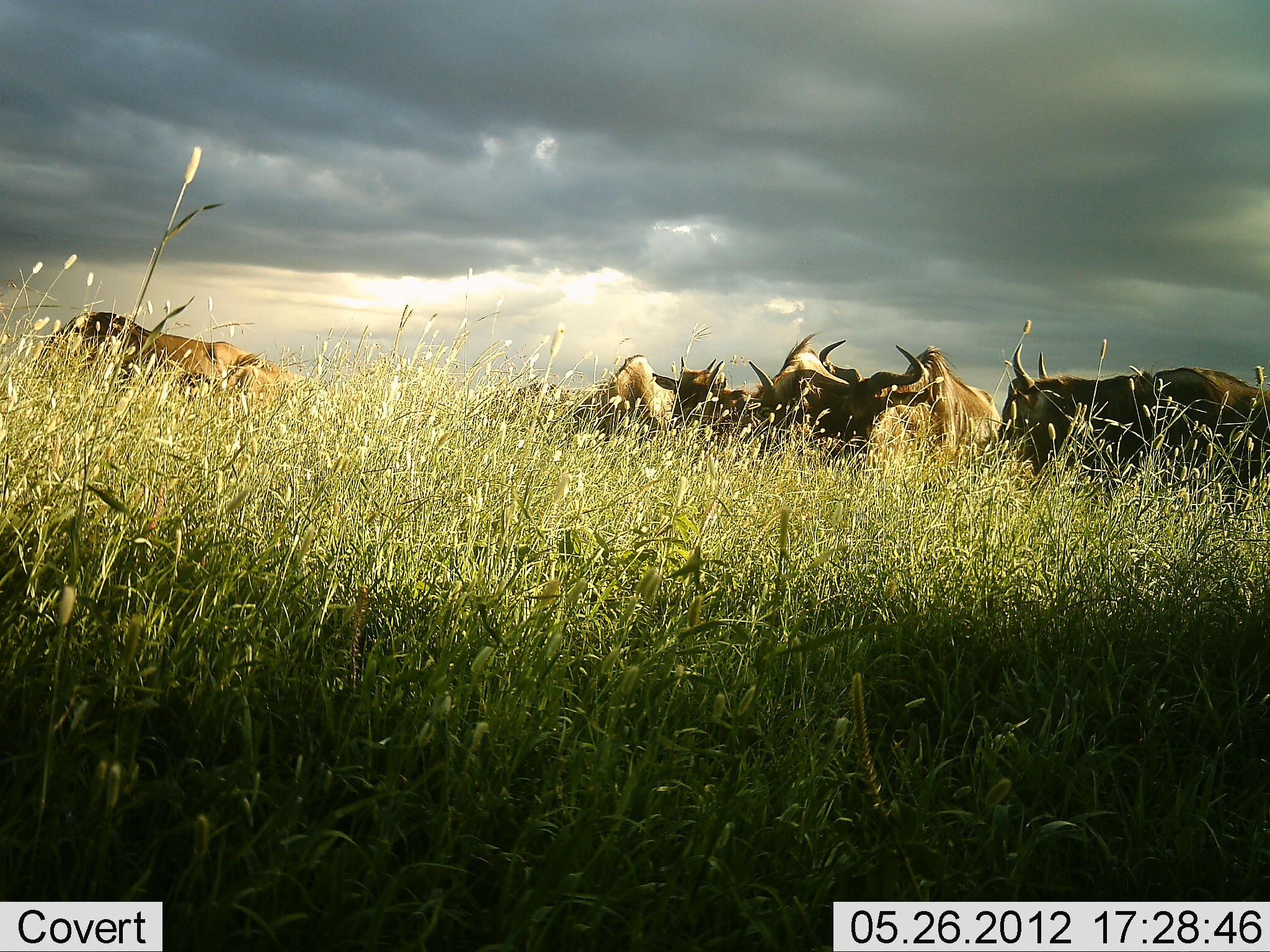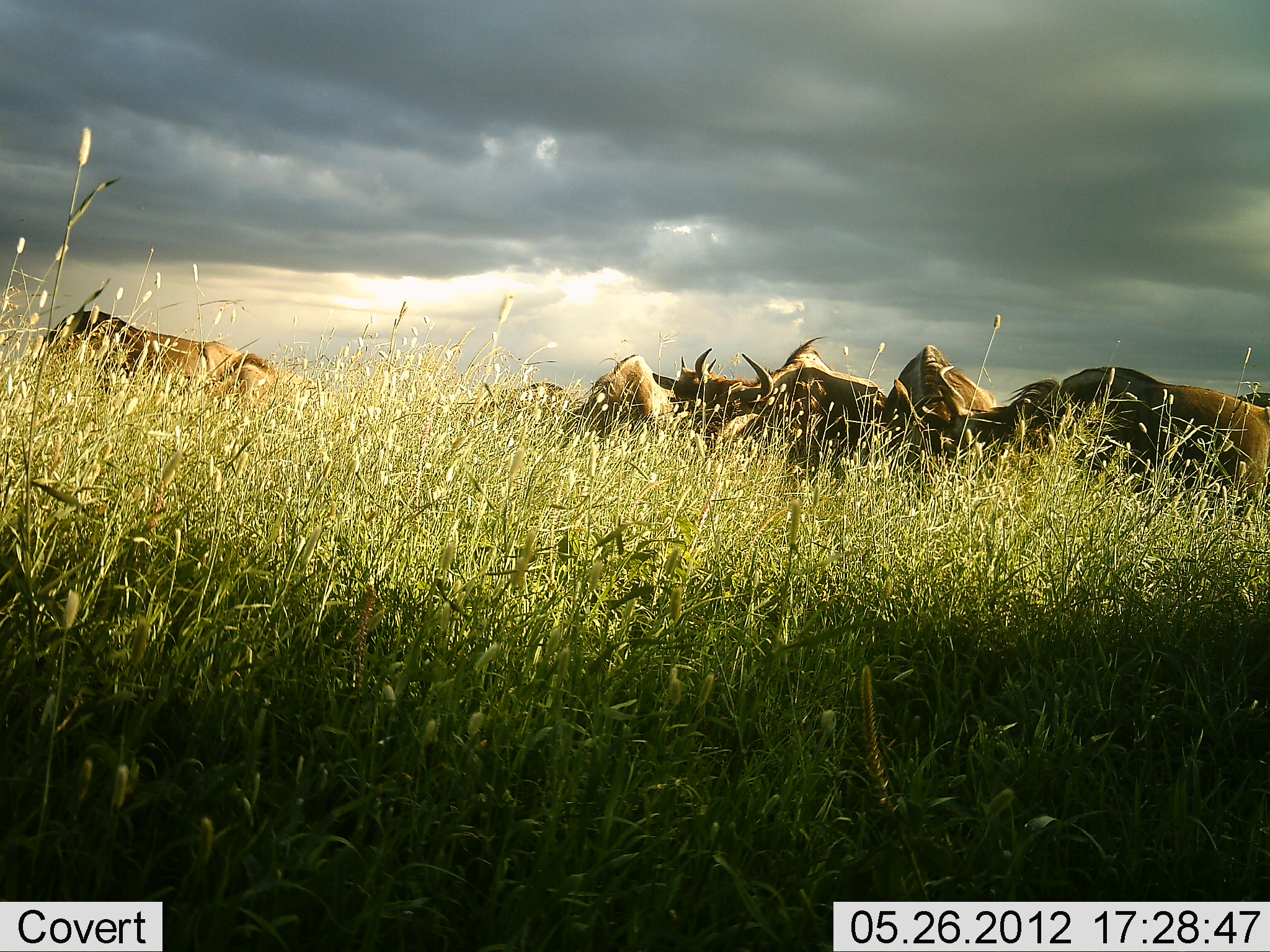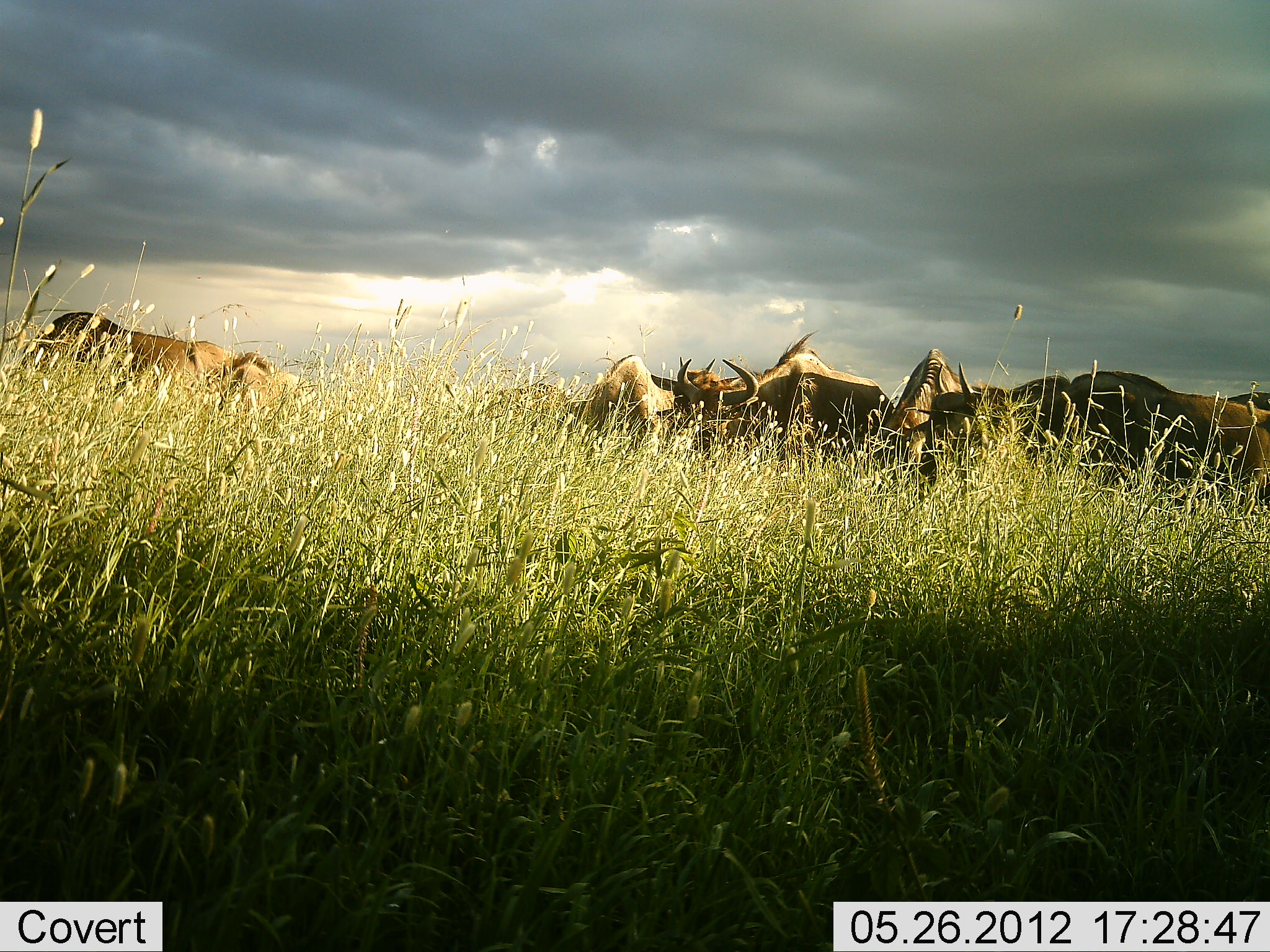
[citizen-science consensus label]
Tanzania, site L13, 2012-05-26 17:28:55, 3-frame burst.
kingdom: Animalia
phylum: Chordata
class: Mammalia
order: Artiodactyla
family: Bovidae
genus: Connochaetes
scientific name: Connochaetes taurinus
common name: blue wildebeest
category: wildebeest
Wildebeest (blue wildebeest) (Connochaetes taurinus), count 7. Behavior (volunteer vote fractions): standing 50%, resting 0%, moving 10%, interacting 10%. Young present (vote fraction): 0%. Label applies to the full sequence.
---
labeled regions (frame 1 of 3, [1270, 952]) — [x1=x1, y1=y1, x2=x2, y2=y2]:
animal: [x1=37, y1=310, x2=318, y2=420]; [x1=818, y1=339, x2=1001, y2=483]; [x1=1001, y1=343, x2=1158, y2=493]; [x1=1152, y1=366, x2=1270, y2=510]; [x1=747, y1=333, x2=852, y2=459]; [x1=574, y1=353, x2=676, y2=440]; [x1=652, y1=357, x2=730, y2=439]; [x1=699, y1=360, x2=764, y2=443]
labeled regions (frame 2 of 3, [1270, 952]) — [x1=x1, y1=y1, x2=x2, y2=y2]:
animal: [x1=934, y1=358, x2=1270, y2=533]; [x1=47, y1=310, x2=311, y2=416]; [x1=694, y1=335, x2=888, y2=456]; [x1=881, y1=344, x2=999, y2=475]; [x1=574, y1=354, x2=715, y2=454]; [x1=482, y1=379, x2=577, y2=441]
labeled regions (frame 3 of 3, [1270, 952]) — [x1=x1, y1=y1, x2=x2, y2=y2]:
animal: [x1=906, y1=361, x2=1270, y2=516]; [x1=38, y1=311, x2=319, y2=426]; [x1=677, y1=330, x2=893, y2=464]; [x1=579, y1=355, x2=741, y2=451]; [x1=884, y1=348, x2=1002, y2=474]; [x1=482, y1=380, x2=575, y2=441]